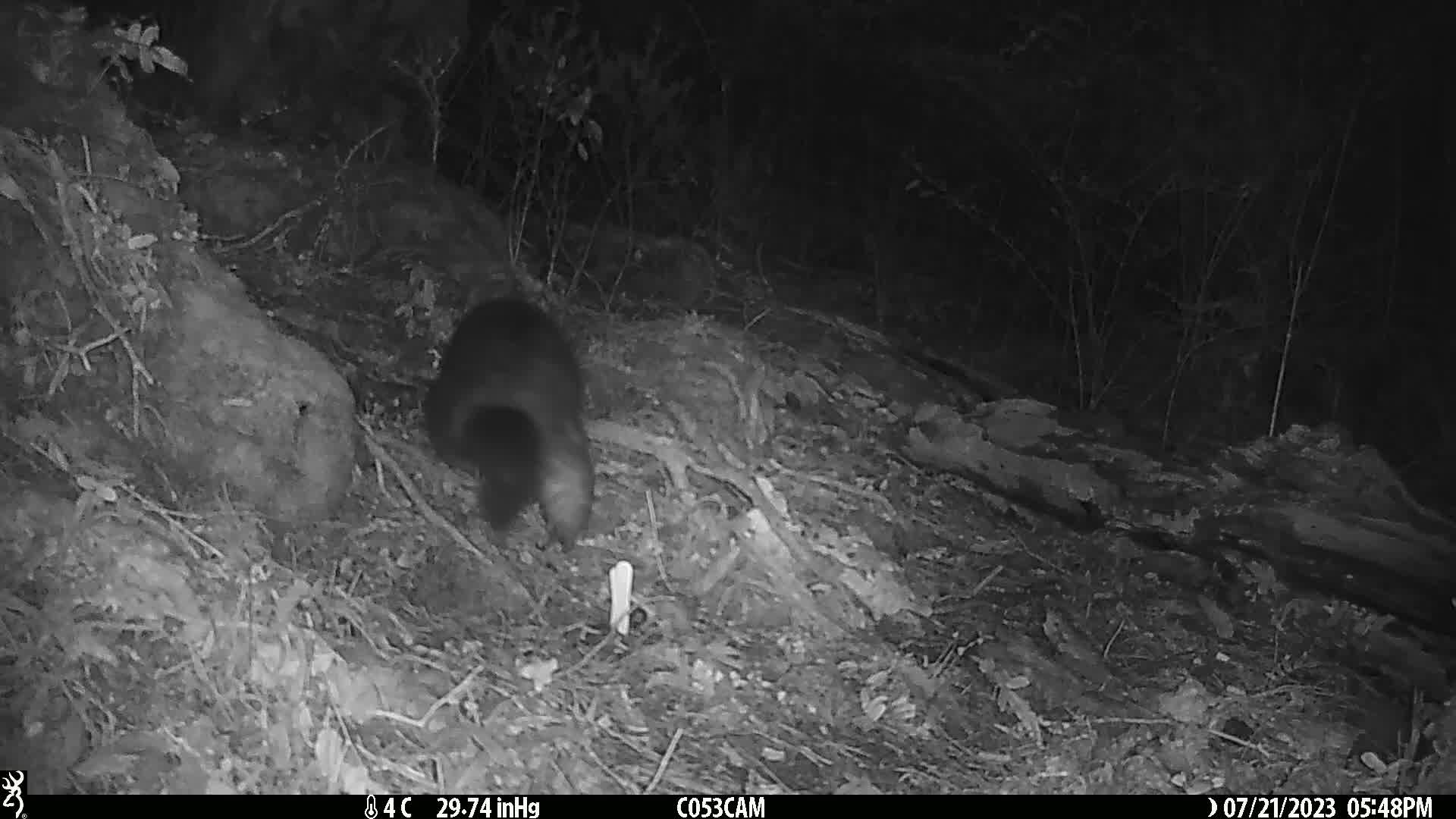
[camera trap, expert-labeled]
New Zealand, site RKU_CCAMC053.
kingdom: Animalia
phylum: Chordata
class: Mammalia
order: Diprotodontia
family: Phalangeridae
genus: Trichosurus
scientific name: Trichosurus vulpecula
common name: common brushtail possum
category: possum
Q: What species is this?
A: Possum (common brushtail possum) (Trichosurus vulpecula).